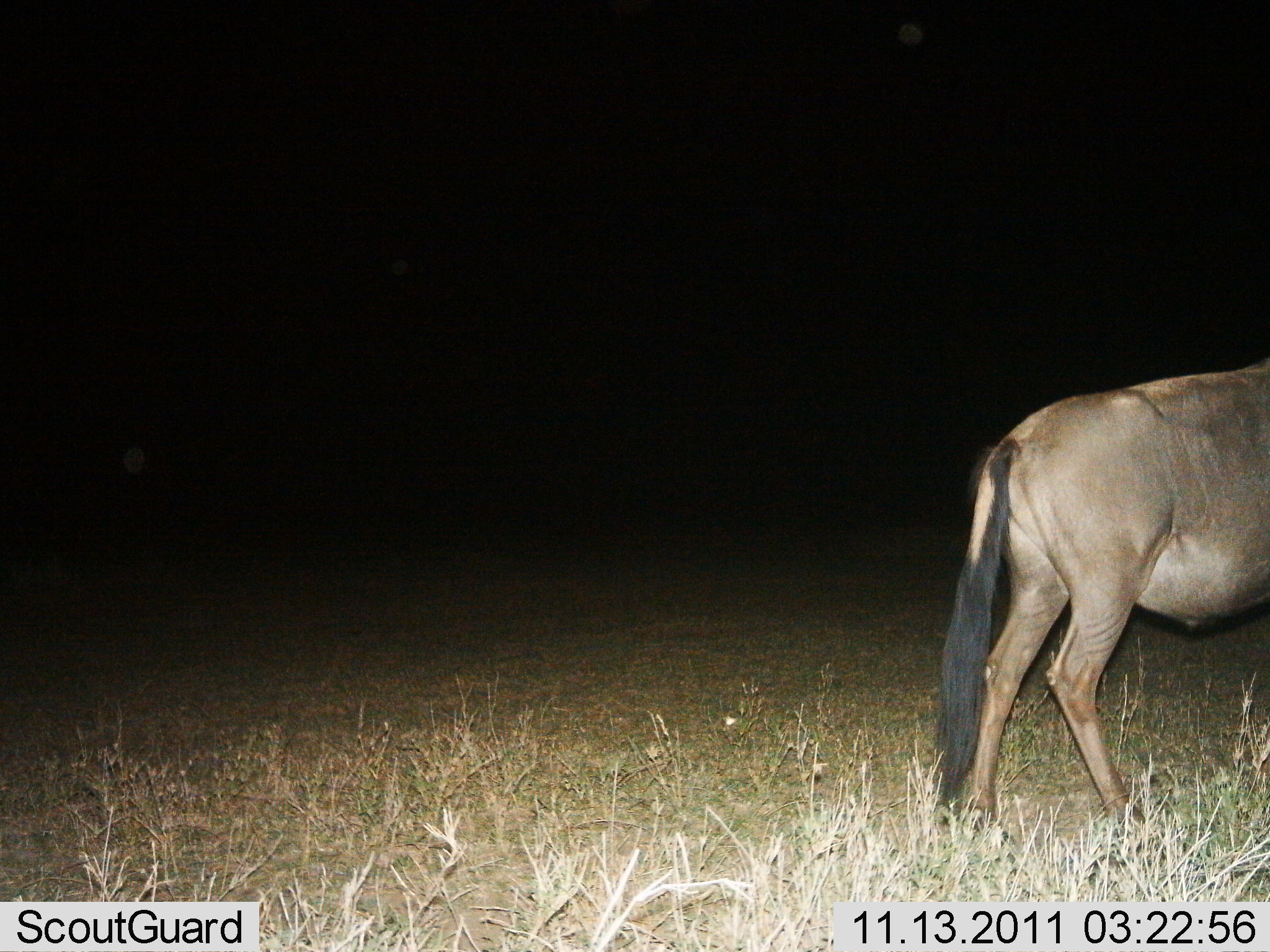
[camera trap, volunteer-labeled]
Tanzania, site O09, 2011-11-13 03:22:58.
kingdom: Animalia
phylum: Chordata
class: Mammalia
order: Artiodactyla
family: Bovidae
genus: Connochaetes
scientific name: Connochaetes taurinus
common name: blue wildebeest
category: wildebeest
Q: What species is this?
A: Wildebeest (blue wildebeest) (Connochaetes taurinus).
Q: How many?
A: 1.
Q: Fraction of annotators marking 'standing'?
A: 69%.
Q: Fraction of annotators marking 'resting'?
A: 0%.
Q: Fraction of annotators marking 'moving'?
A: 31%.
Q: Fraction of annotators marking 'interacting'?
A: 0%.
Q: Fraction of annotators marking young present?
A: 0%.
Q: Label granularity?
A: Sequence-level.